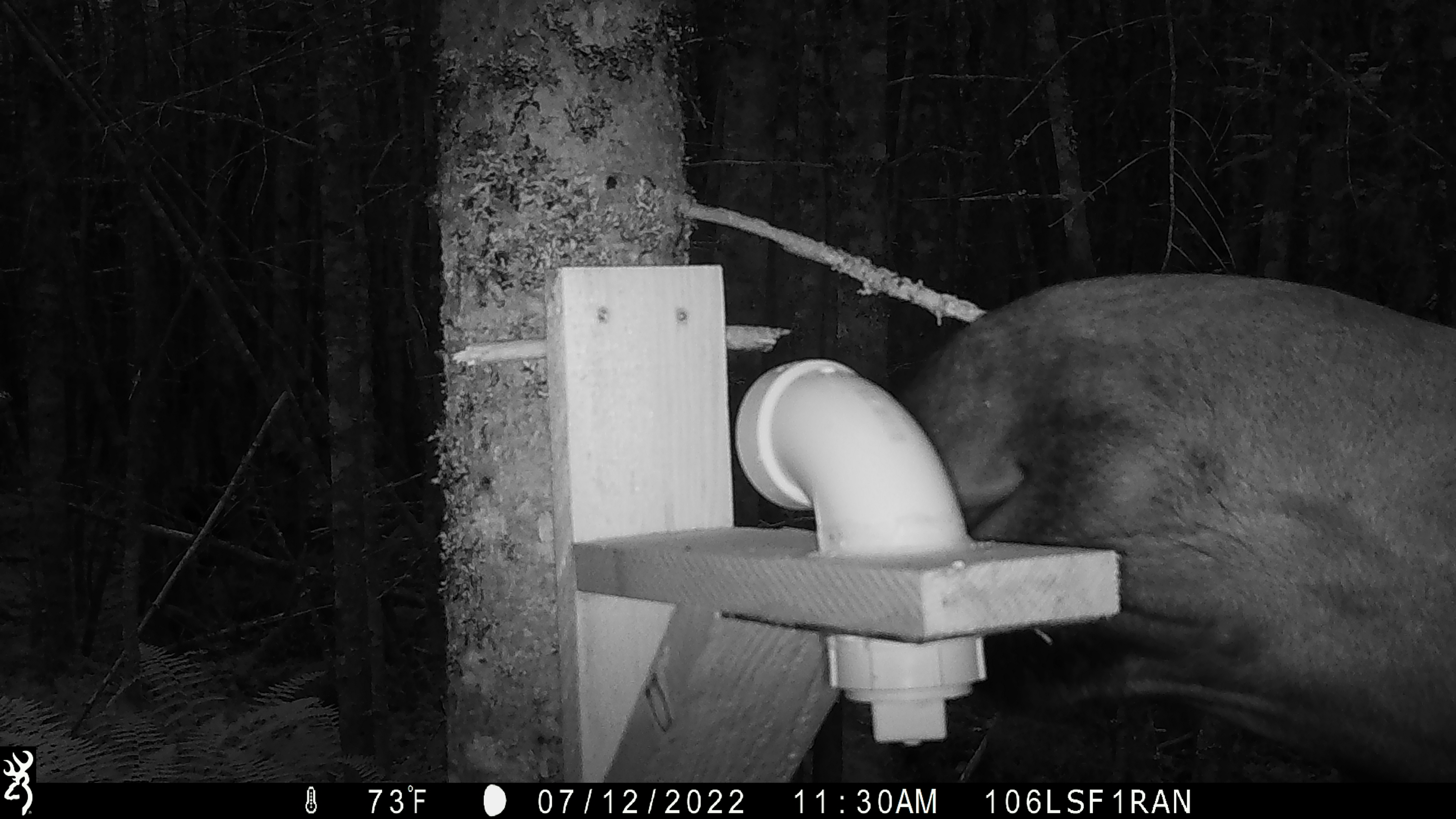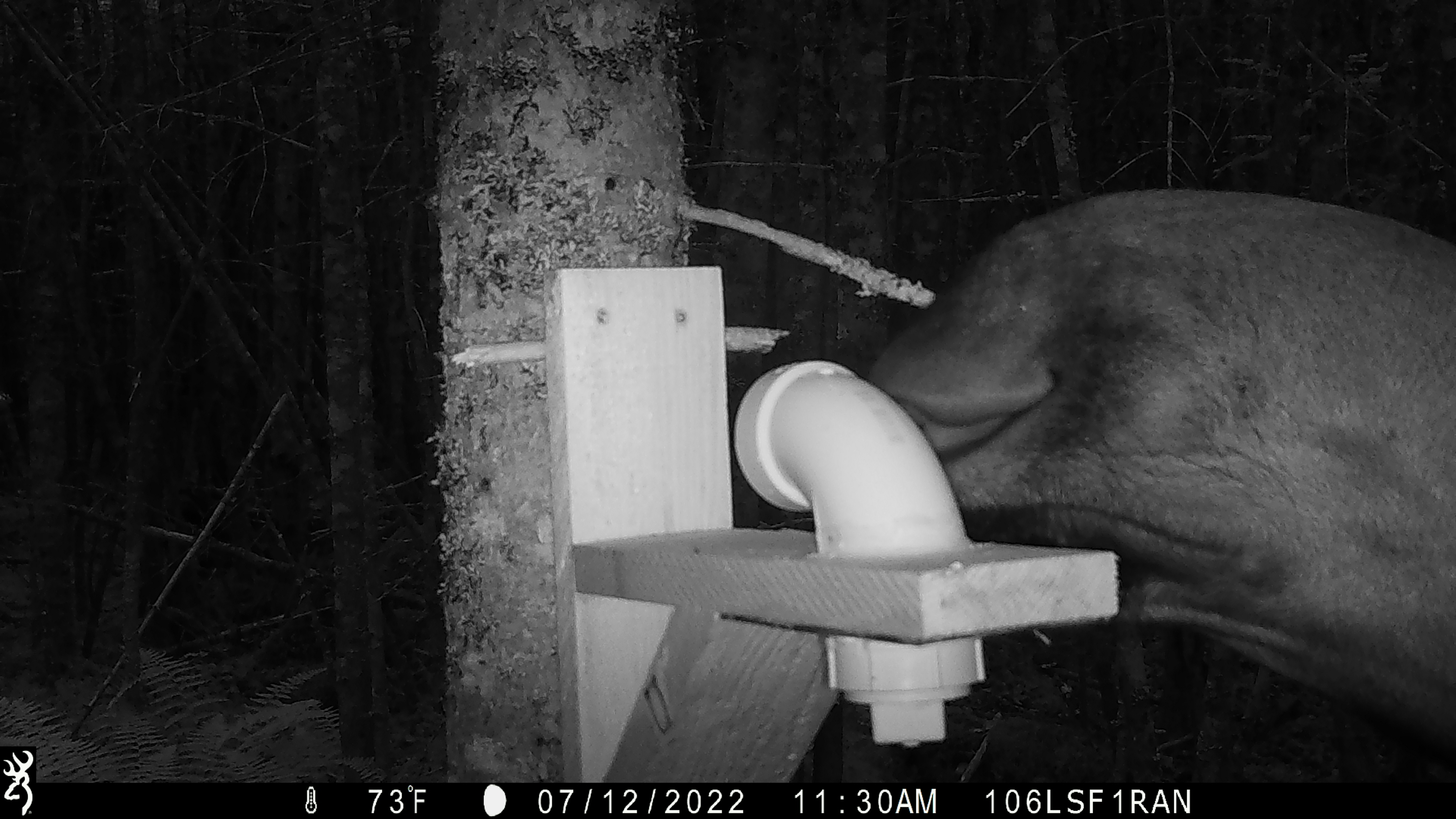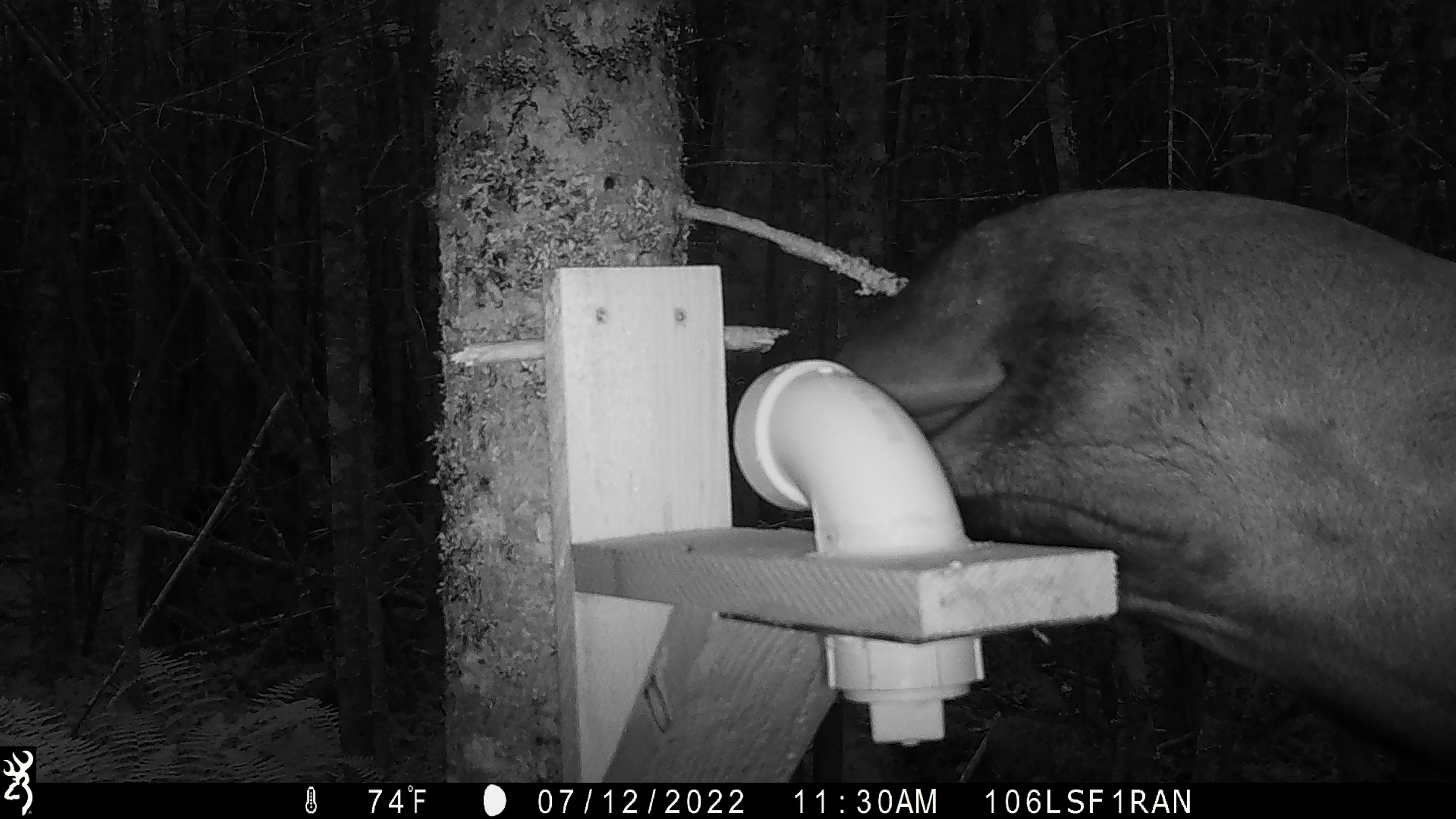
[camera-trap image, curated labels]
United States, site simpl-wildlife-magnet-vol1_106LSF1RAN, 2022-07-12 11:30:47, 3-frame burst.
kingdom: Animalia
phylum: Chordata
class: Mammalia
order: Artiodactyla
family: Cervidae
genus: Alces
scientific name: Alces alces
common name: moose